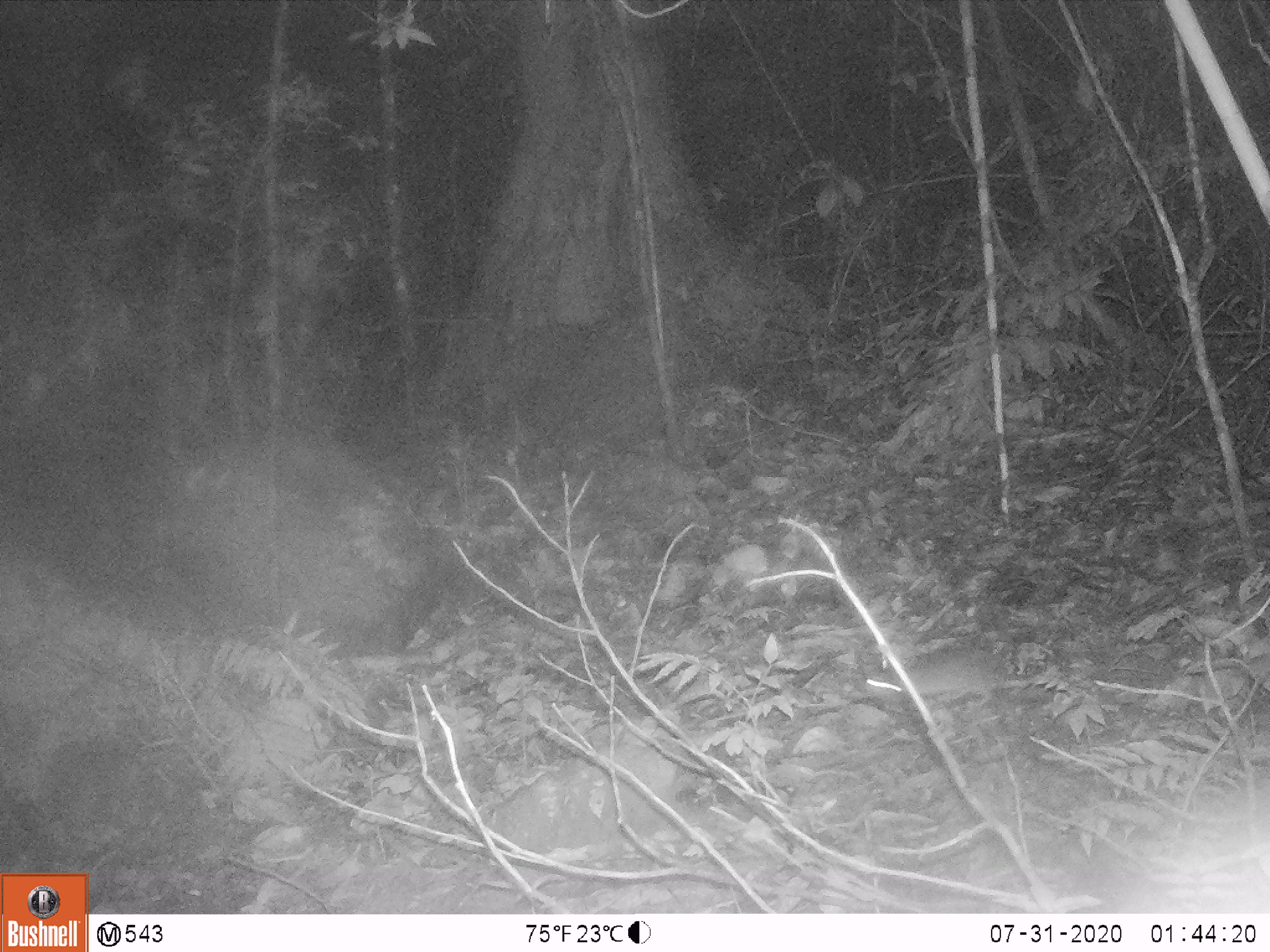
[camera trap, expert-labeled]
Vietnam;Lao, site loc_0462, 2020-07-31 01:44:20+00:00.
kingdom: Animalia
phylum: Chordata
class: Mammalia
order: Rodentia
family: Muridae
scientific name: Muridae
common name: old-world mice and rats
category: unidentified murid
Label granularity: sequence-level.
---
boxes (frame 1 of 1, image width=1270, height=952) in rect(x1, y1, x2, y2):
unidentified murid: rect(864, 645, 1040, 710)